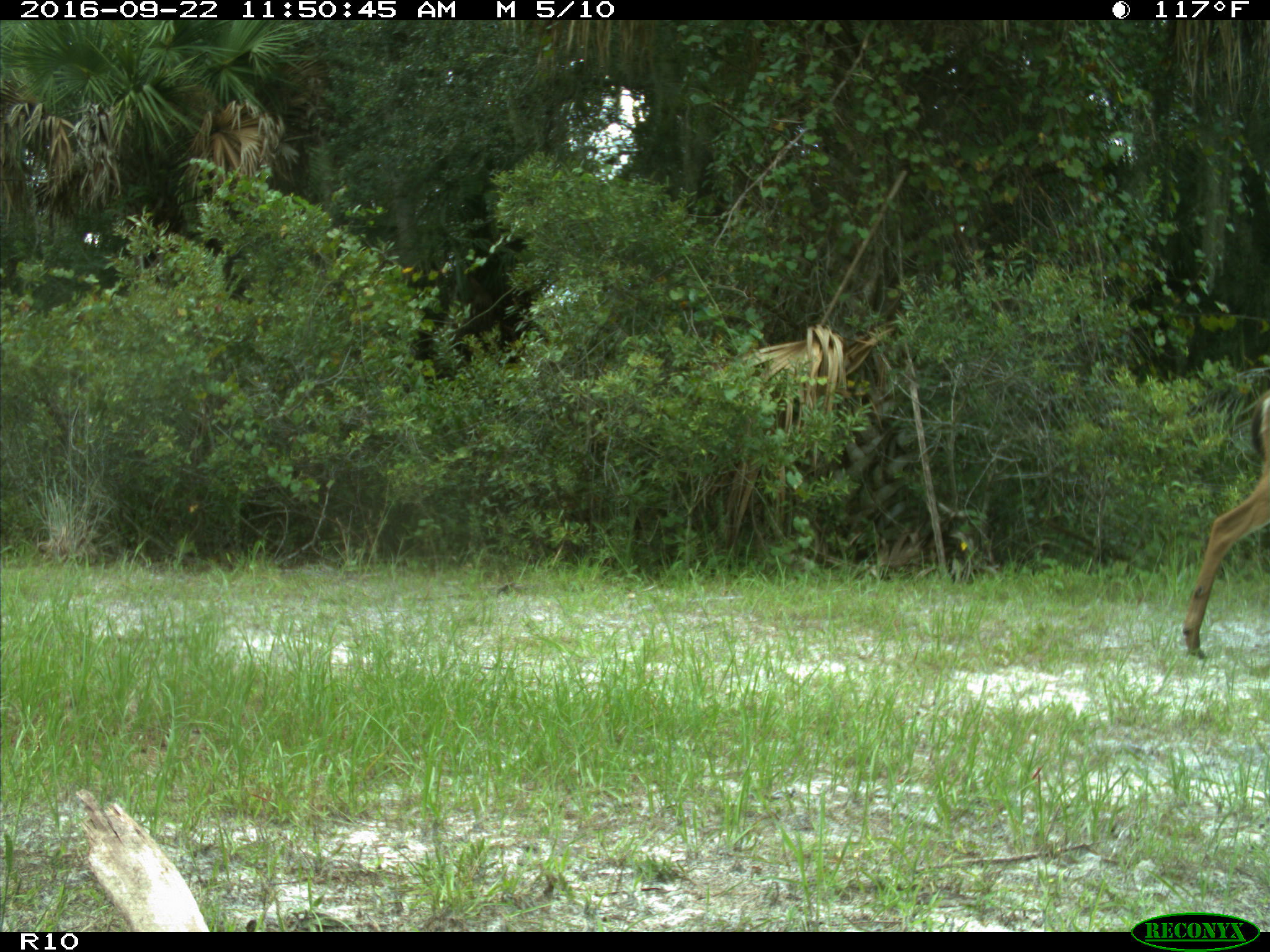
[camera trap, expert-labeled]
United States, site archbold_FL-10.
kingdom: Animalia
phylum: Chordata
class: Mammalia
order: Artiodactyla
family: Cervidae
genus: Odocoileus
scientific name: Odocoileus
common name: deer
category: unidentified deer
Unidentified deer (deer) (Odocoileus).